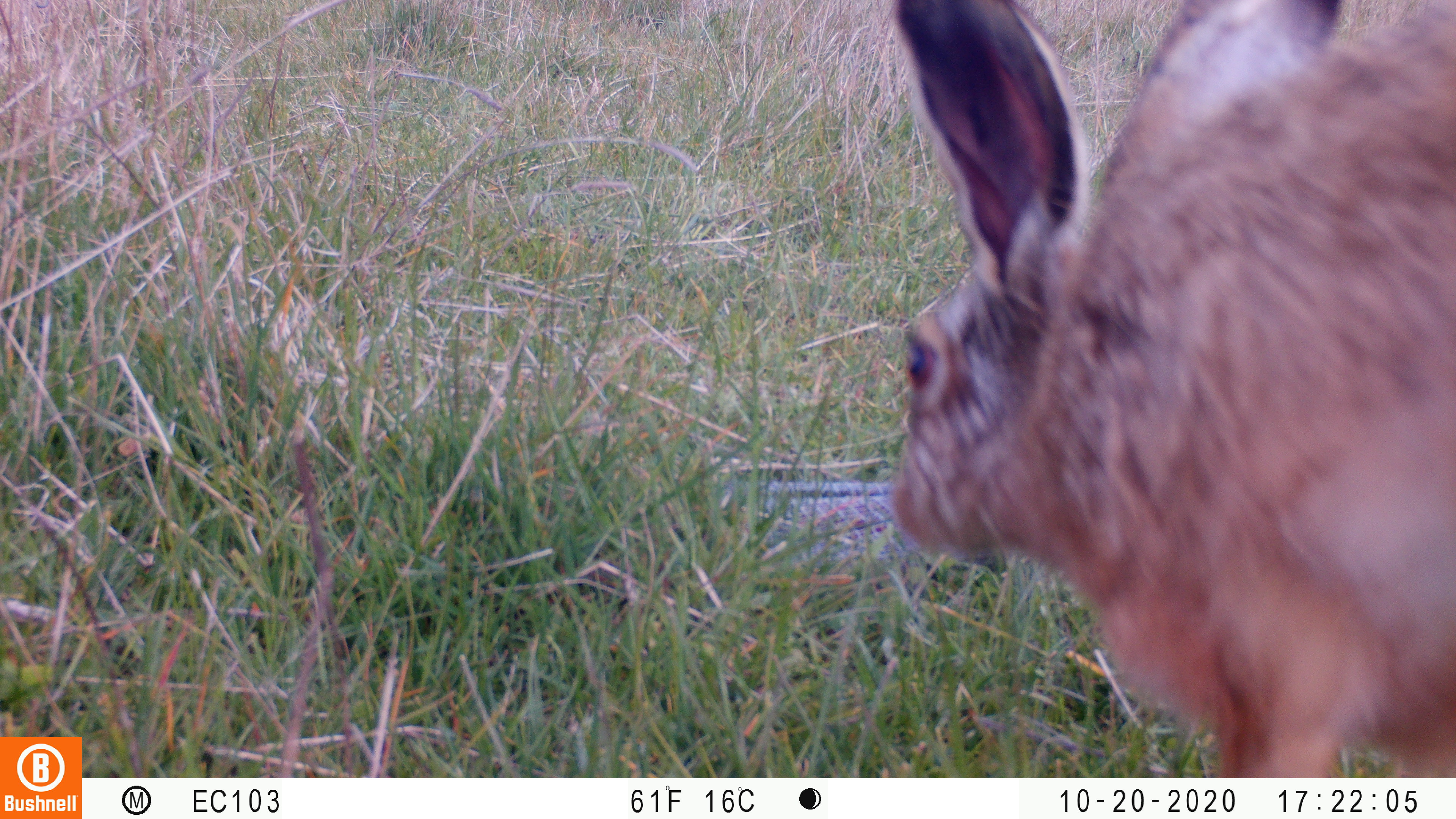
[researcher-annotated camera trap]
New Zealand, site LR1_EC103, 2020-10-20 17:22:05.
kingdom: Animalia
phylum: Chordata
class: Mammalia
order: Lagomorpha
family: Leporidae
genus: Lepus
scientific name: Lepus europaeus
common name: brown hare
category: hare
Hare (brown hare) (Lepus europaeus).